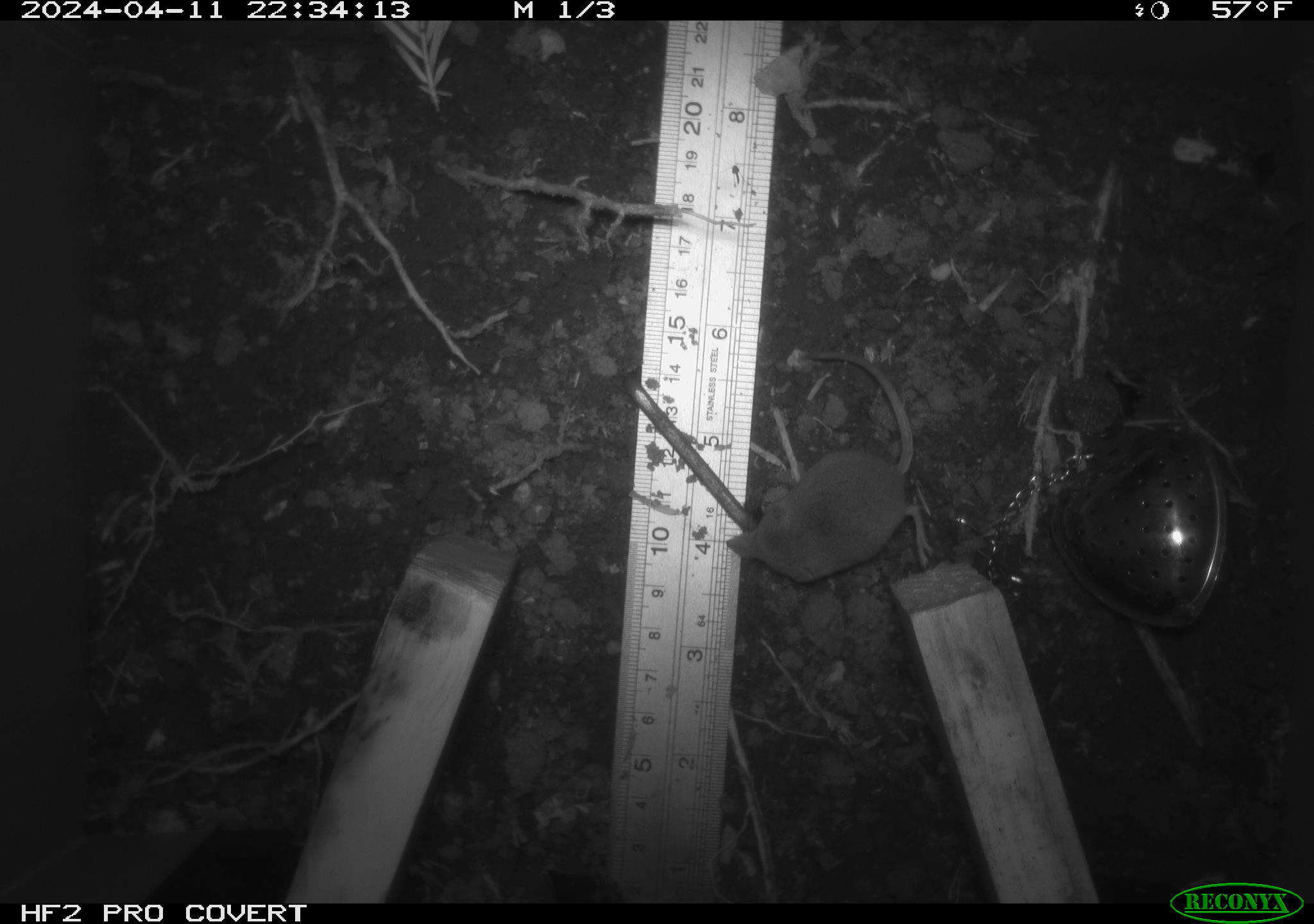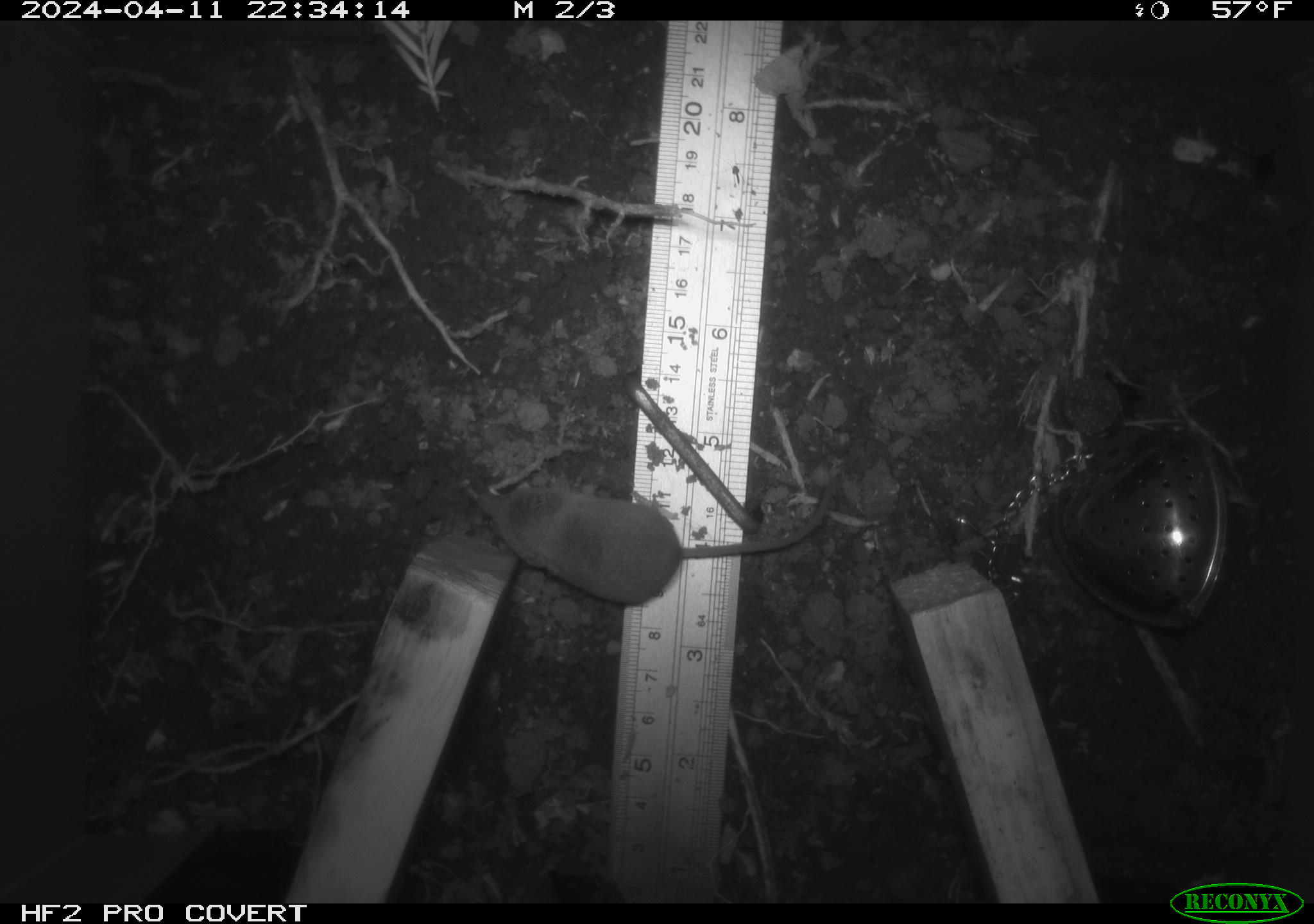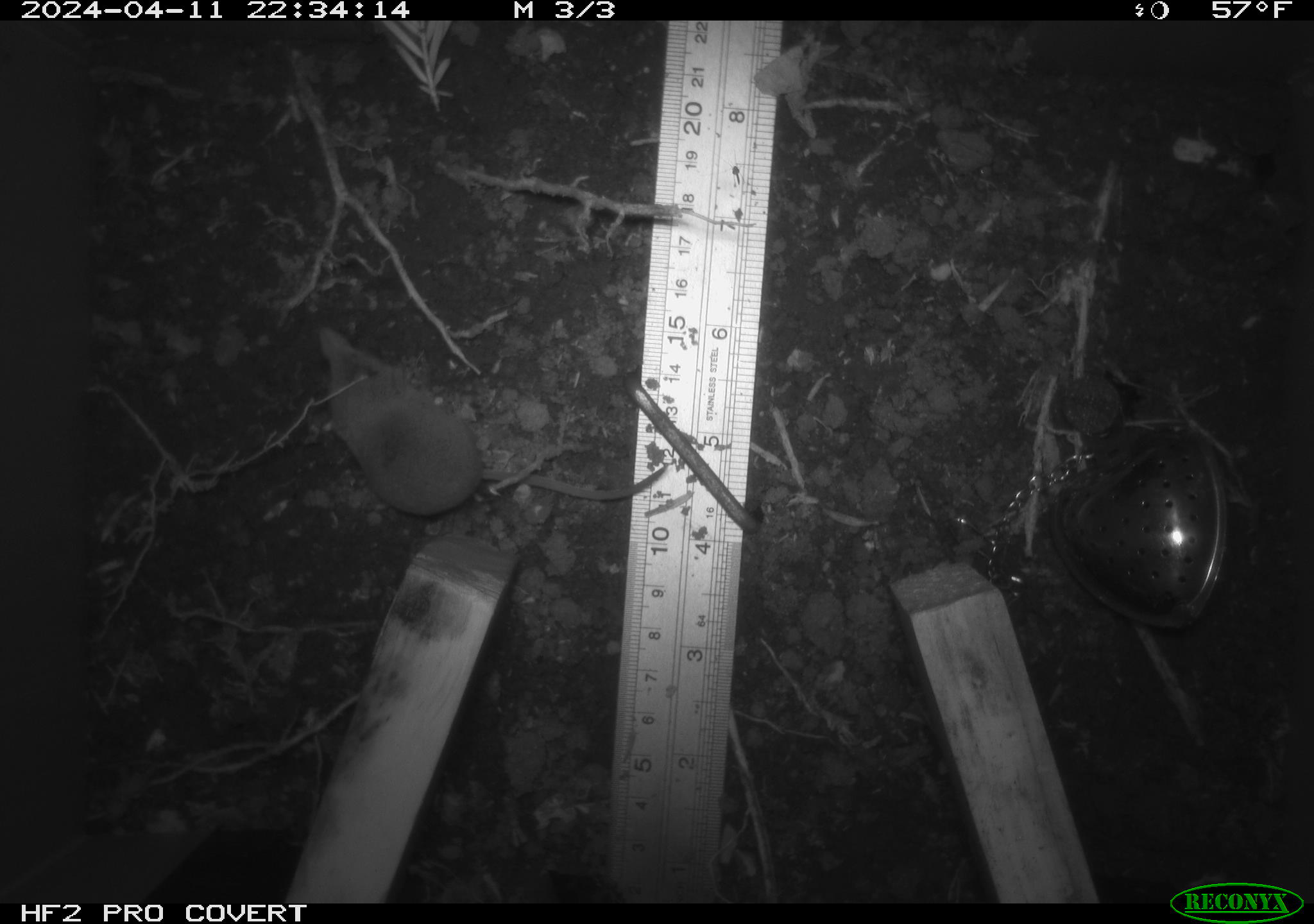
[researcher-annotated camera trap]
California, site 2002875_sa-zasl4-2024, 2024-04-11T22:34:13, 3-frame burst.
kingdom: Animalia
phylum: Chordata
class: Mammalia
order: Eulipotyphla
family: Soricidae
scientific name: Soricidae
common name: shrews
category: soricidae family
Soricidae family (shrews) (Soricidae).